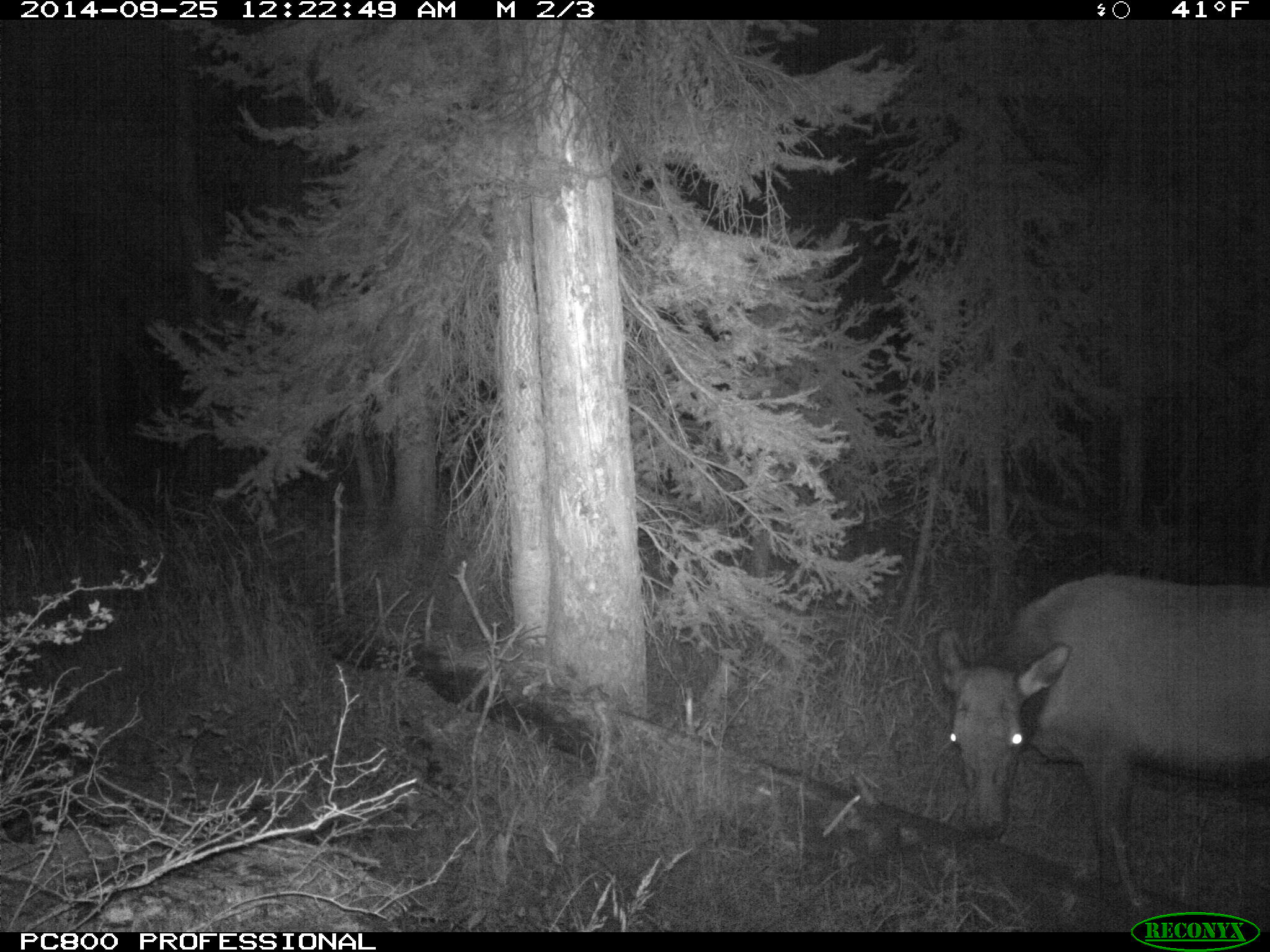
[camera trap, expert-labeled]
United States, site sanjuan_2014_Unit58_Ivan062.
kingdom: Animalia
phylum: Chordata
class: Mammalia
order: Artiodactyla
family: Cervidae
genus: Cervus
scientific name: Cervus elaphus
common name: red deer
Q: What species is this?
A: Cervus elaphus (red deer).